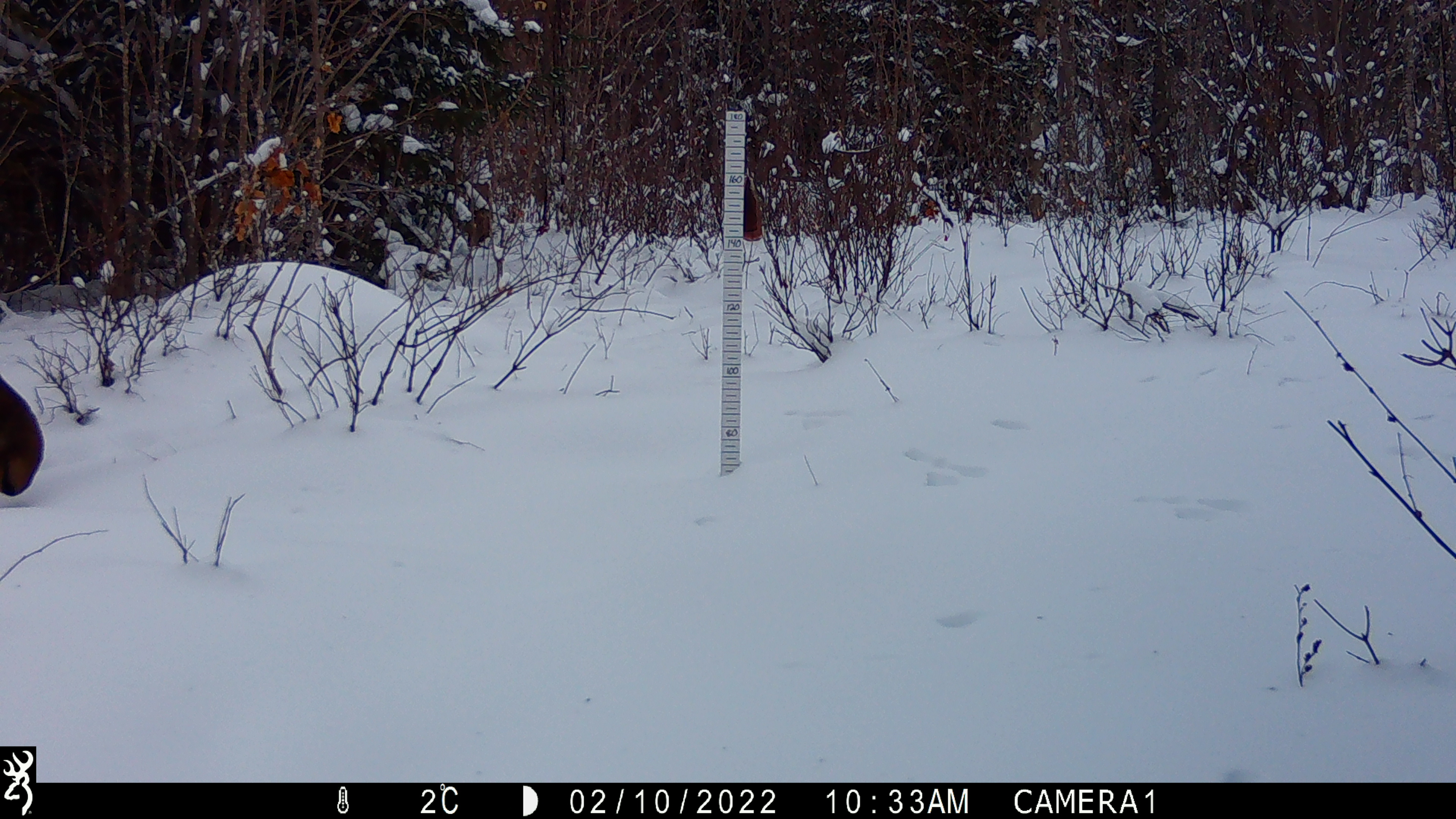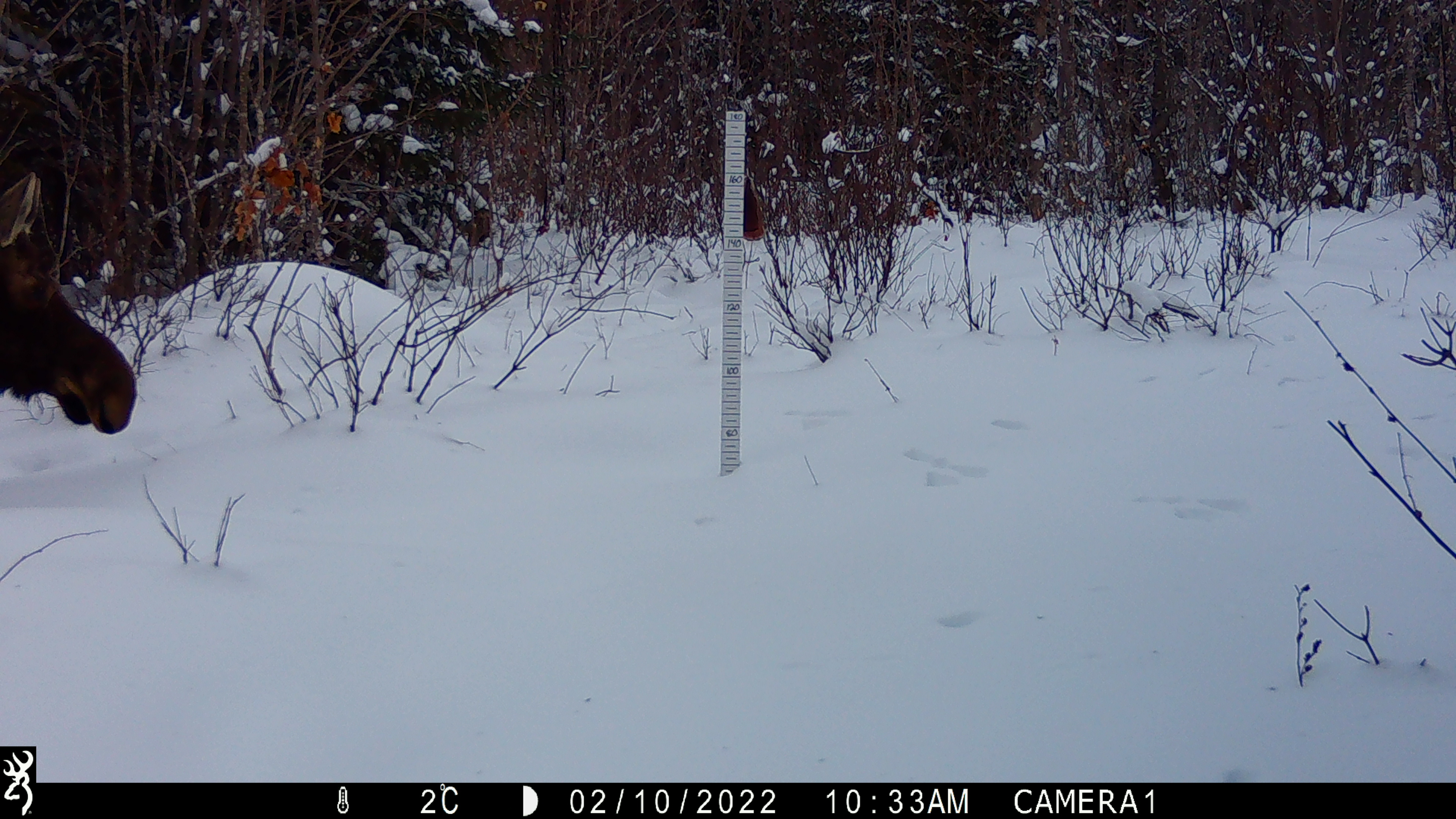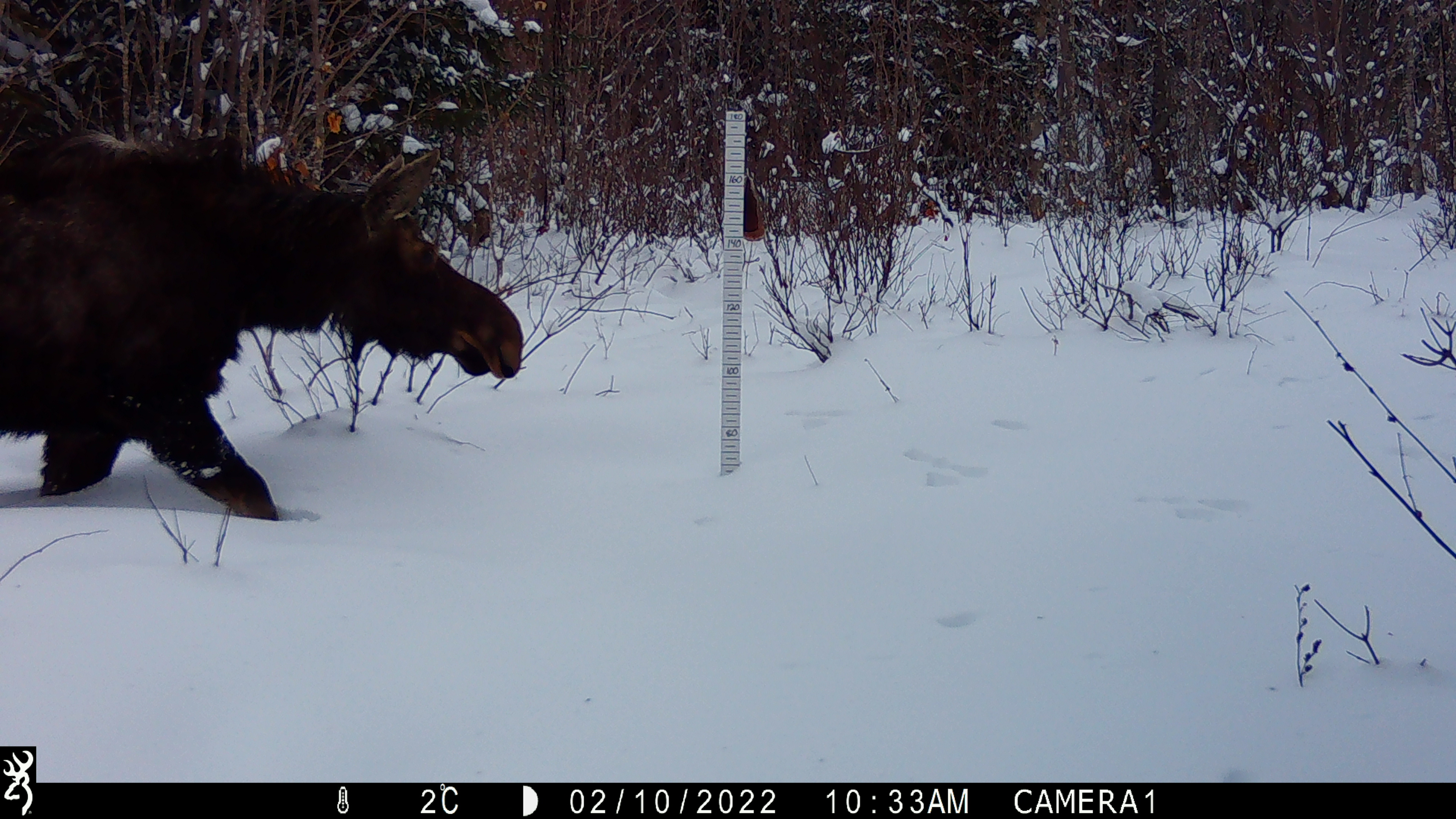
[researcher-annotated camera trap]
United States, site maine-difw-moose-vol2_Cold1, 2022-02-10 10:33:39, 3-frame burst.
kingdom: Animalia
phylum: Chordata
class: Mammalia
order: Artiodactyla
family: Cervidae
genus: Alces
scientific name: Alces alces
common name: moose